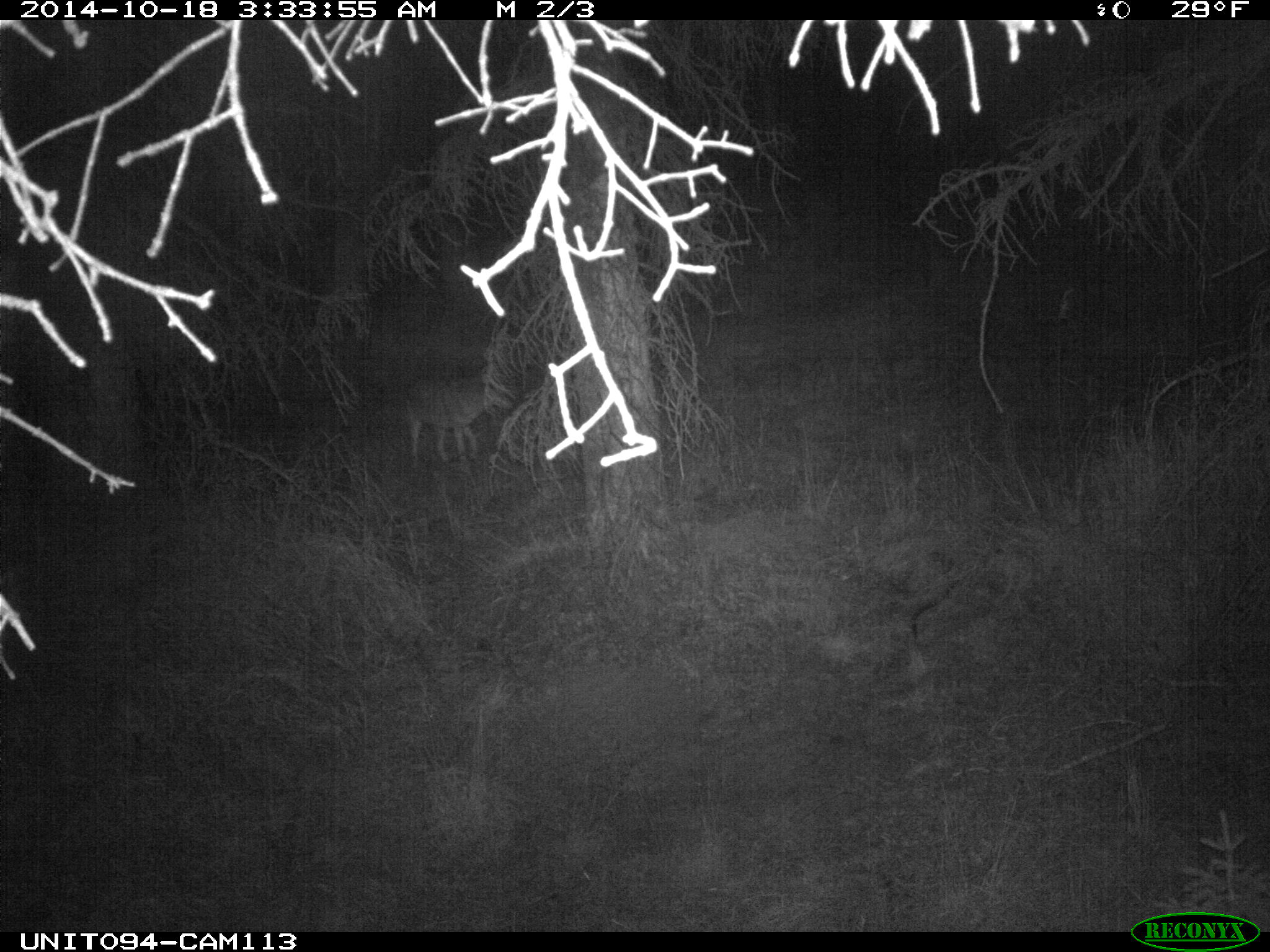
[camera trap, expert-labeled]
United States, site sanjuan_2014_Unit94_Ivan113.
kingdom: Animalia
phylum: Chordata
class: Mammalia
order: Carnivora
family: Canidae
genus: Canis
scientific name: Canis latrans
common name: coyote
Canis latrans (coyote).